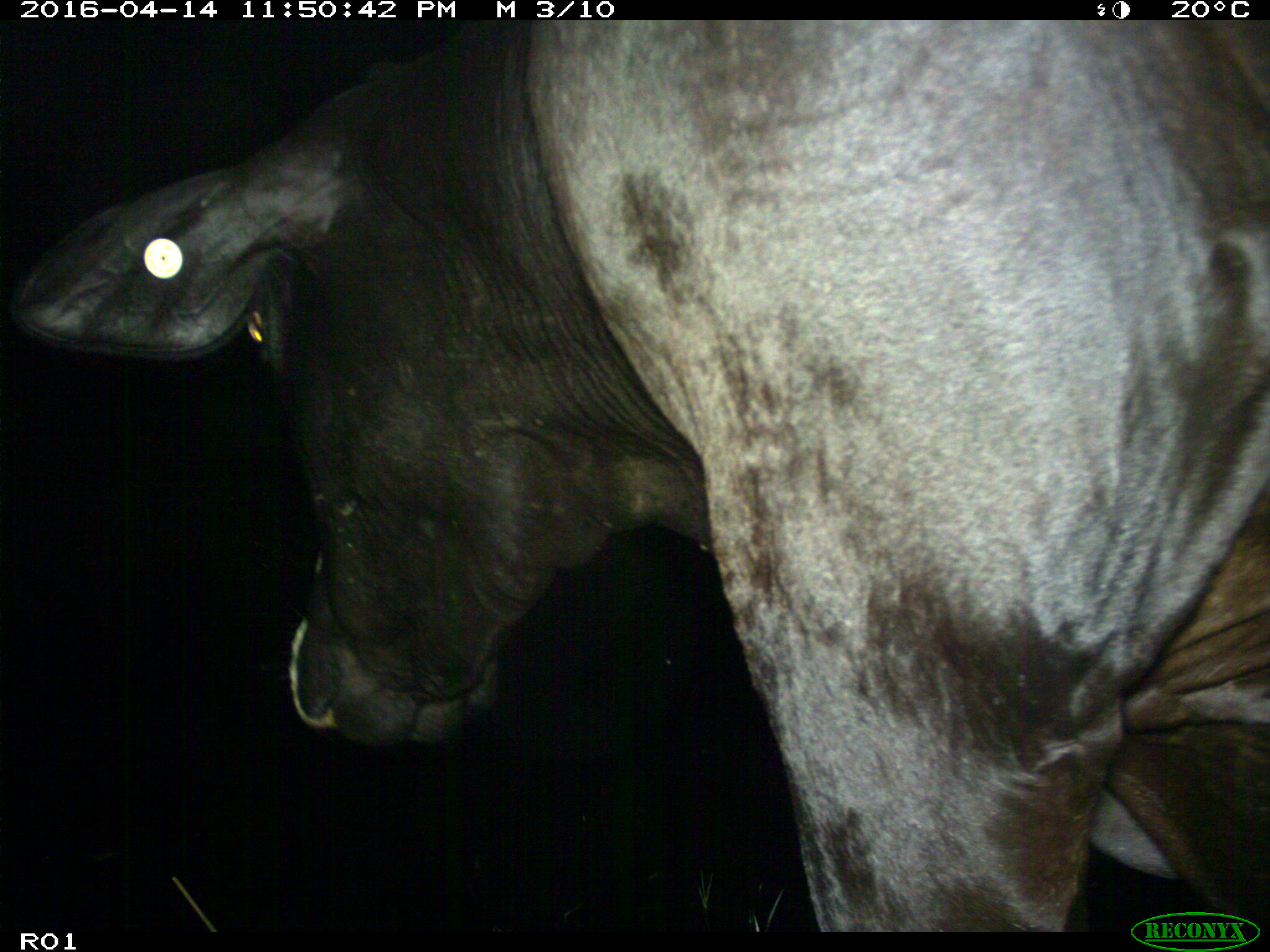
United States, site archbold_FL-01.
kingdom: Animalia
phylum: Chordata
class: Mammalia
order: Artiodactyla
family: Bovidae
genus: Bos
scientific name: Bos taurus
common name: domestic cow